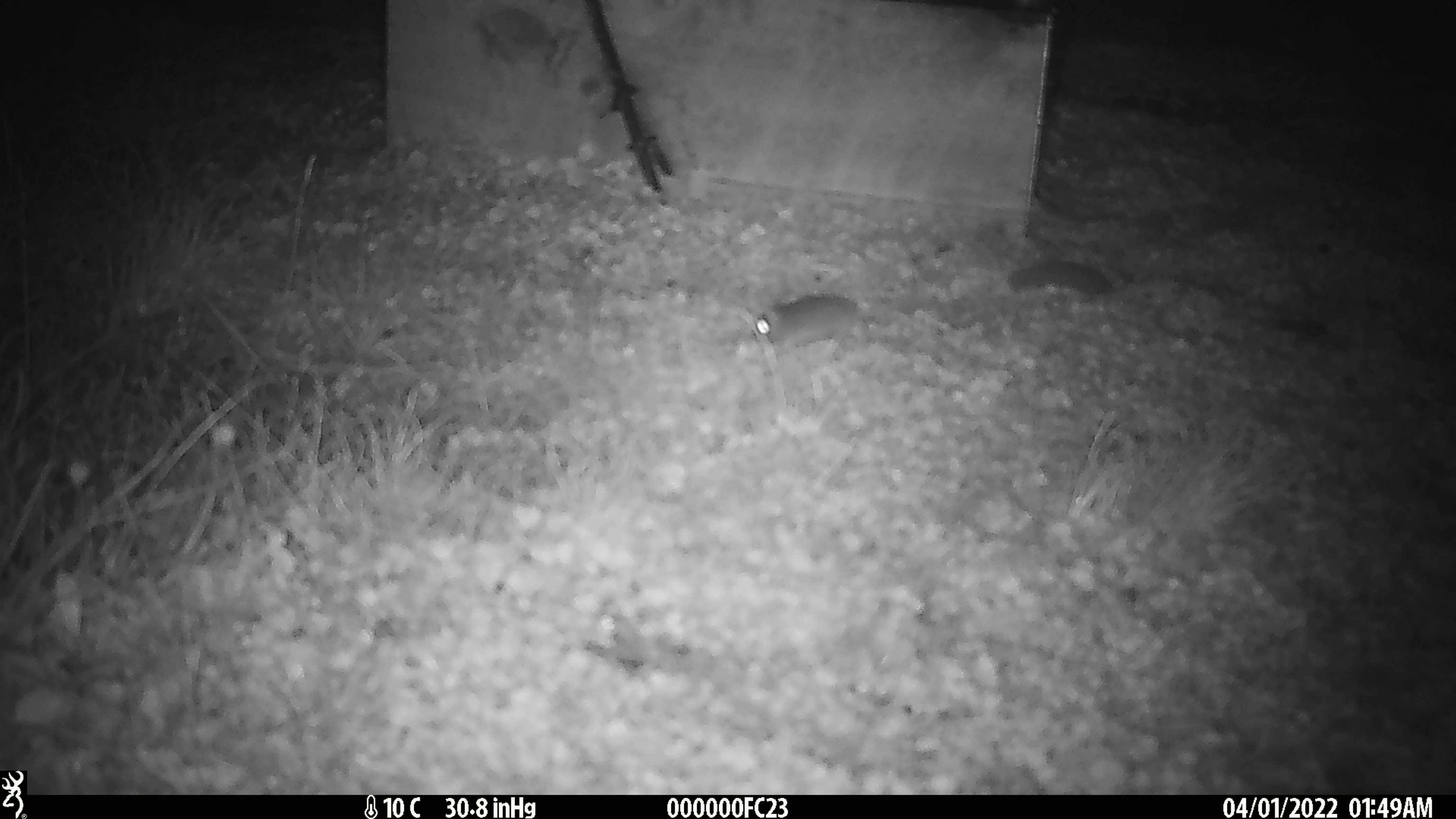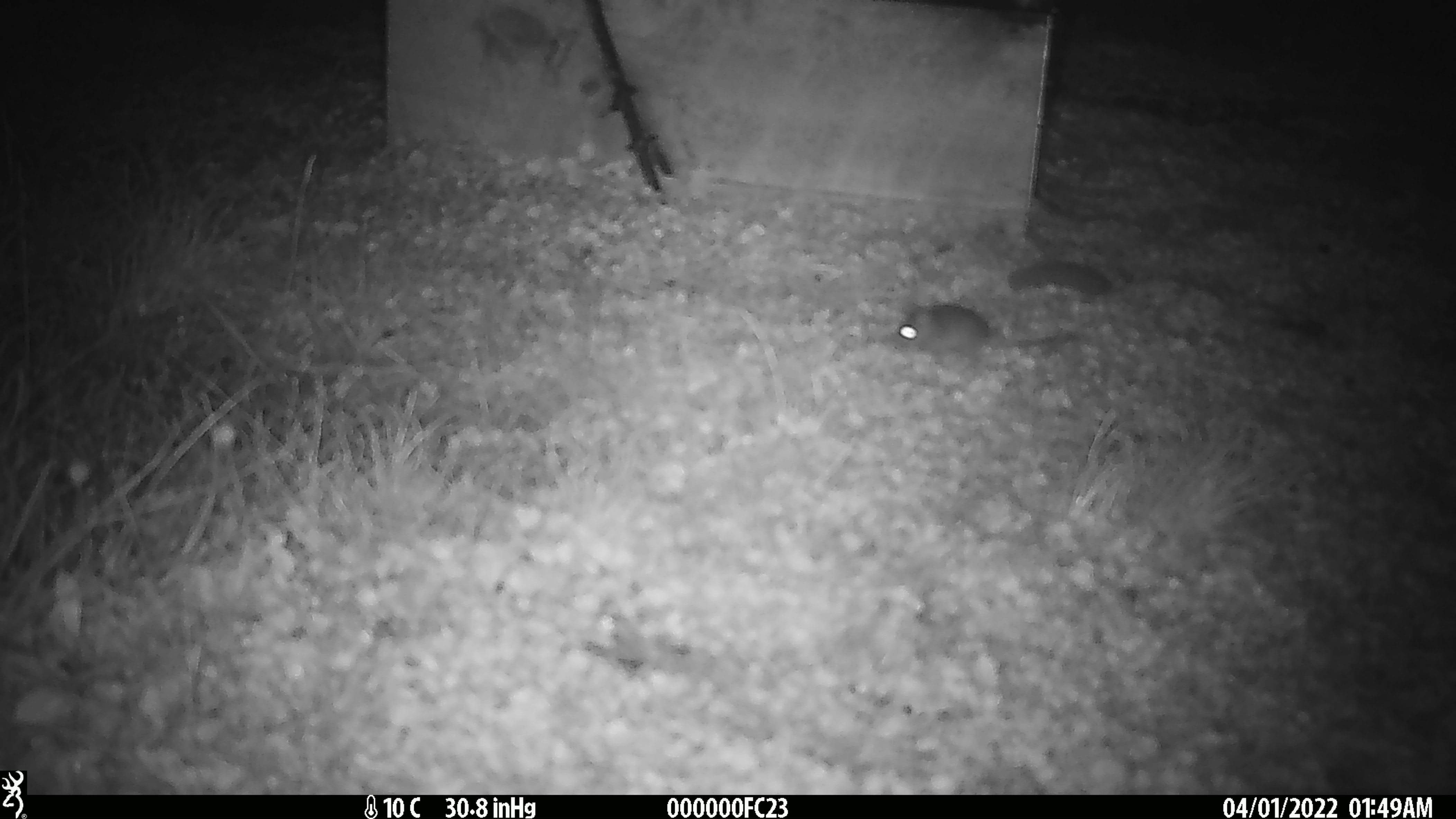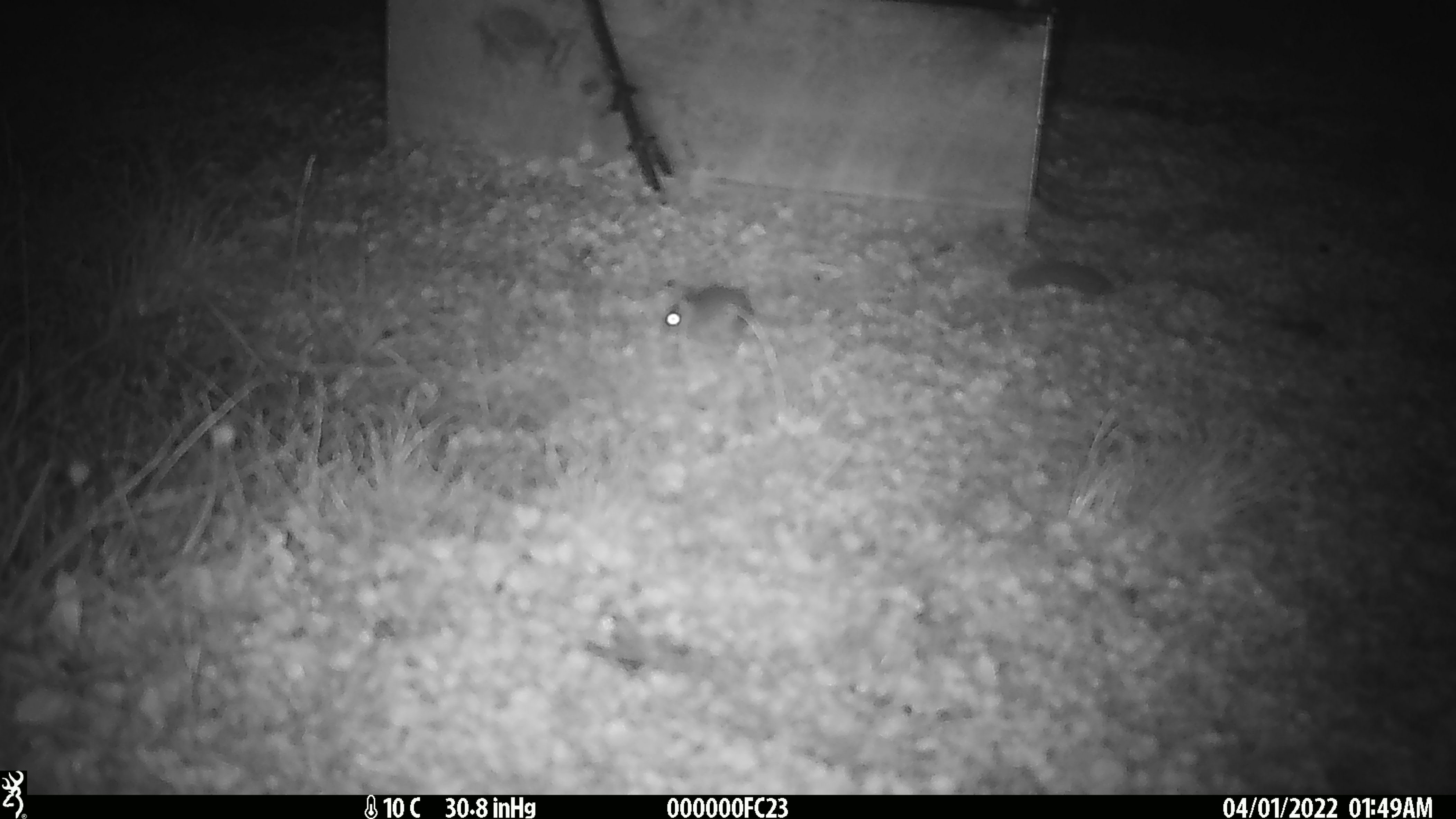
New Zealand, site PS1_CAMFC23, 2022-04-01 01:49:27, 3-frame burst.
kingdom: Animalia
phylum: Chordata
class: Mammalia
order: Rodentia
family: Muridae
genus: Mus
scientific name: Mus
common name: mouse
Mouse (Mus).